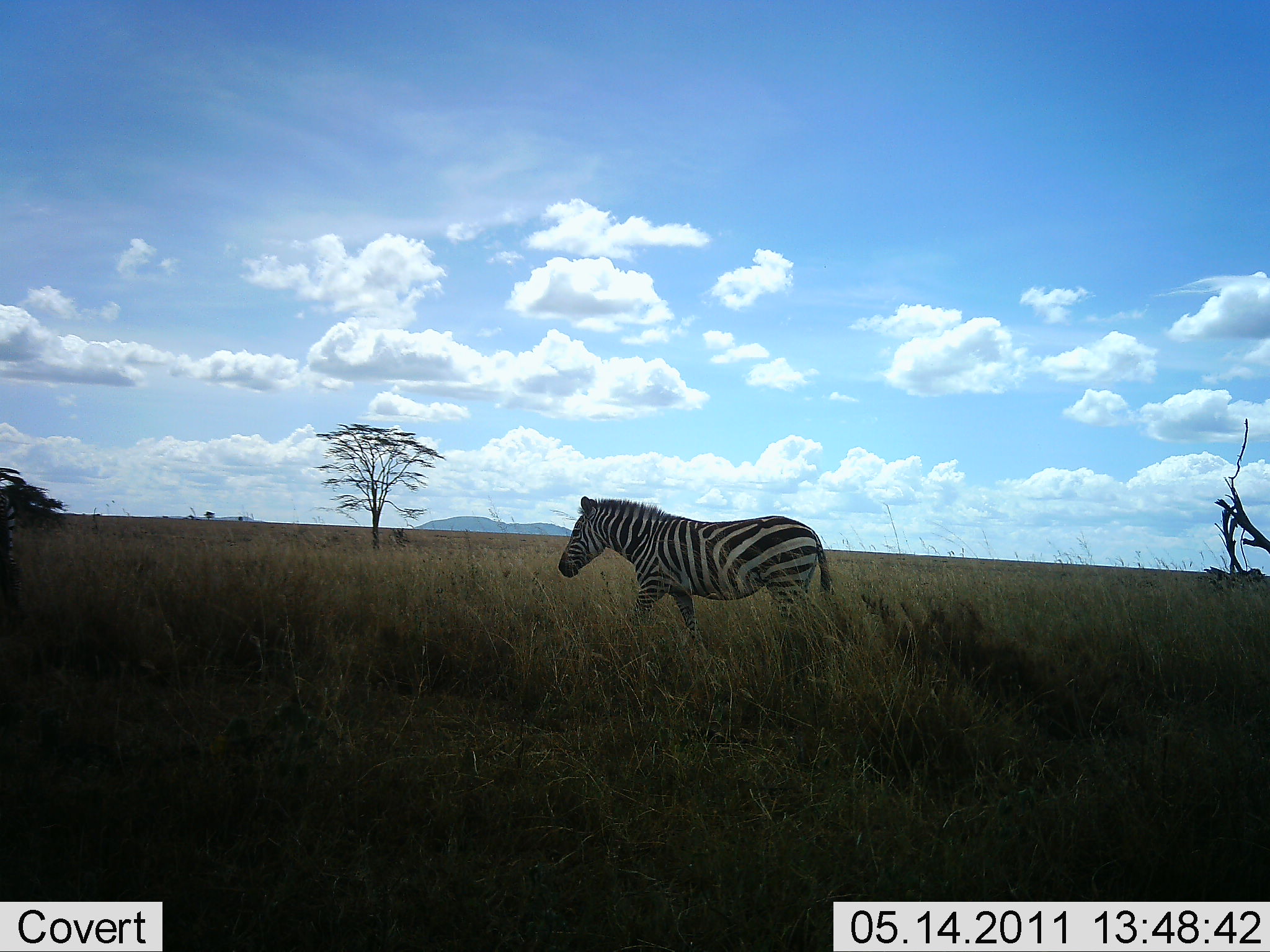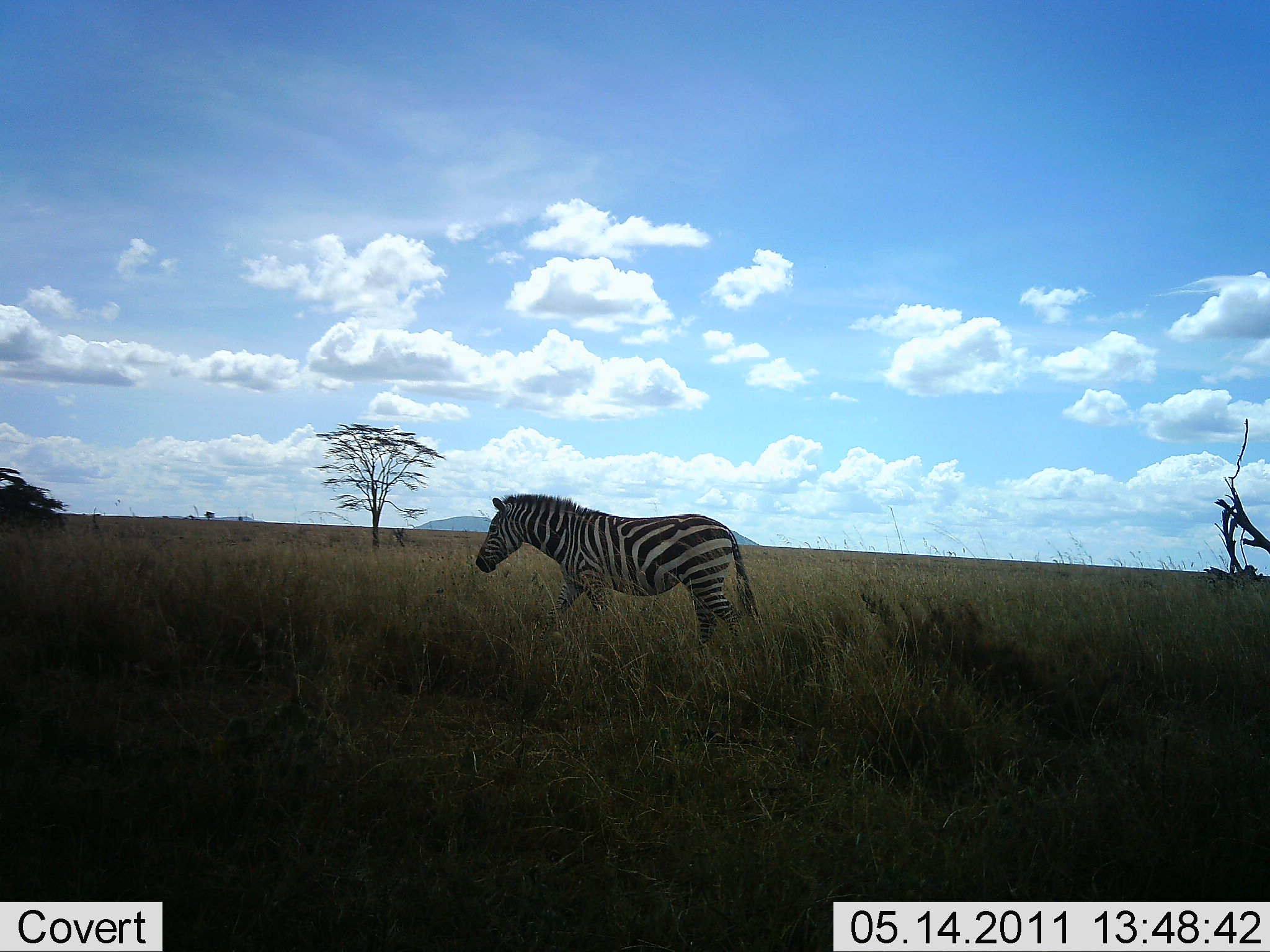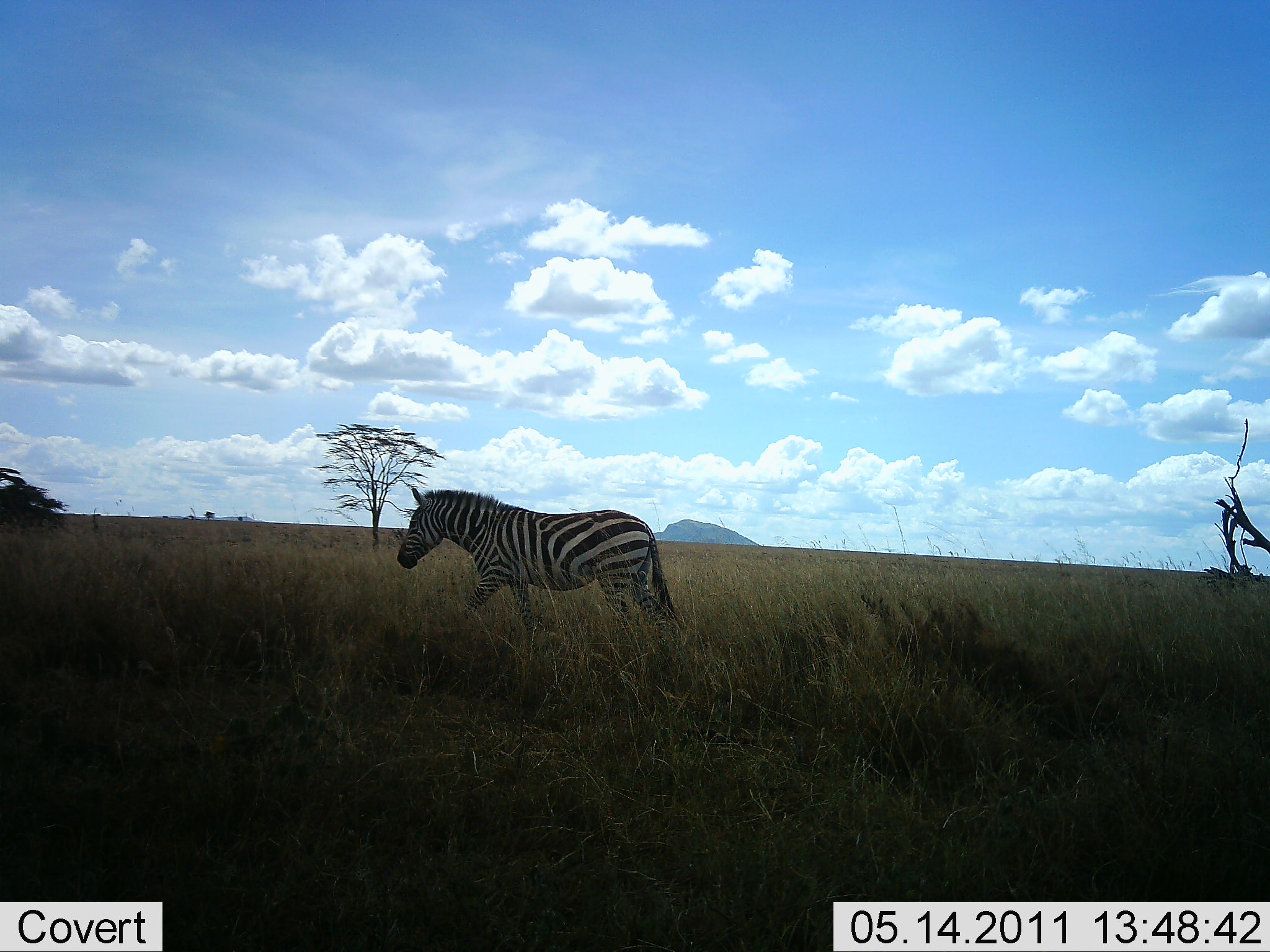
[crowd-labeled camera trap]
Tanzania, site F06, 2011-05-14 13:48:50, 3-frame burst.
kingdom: Animalia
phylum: Chordata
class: Mammalia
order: Perissodactyla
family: Equidae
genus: Equus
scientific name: Equus quagga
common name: plains zebra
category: zebra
Zebra (plains zebra) (Equus quagga), count 1. Behavior (volunteer vote fractions): standing 0%, resting 0%, moving 100%, interacting 0%. Young present (vote fraction): 0%. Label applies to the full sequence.